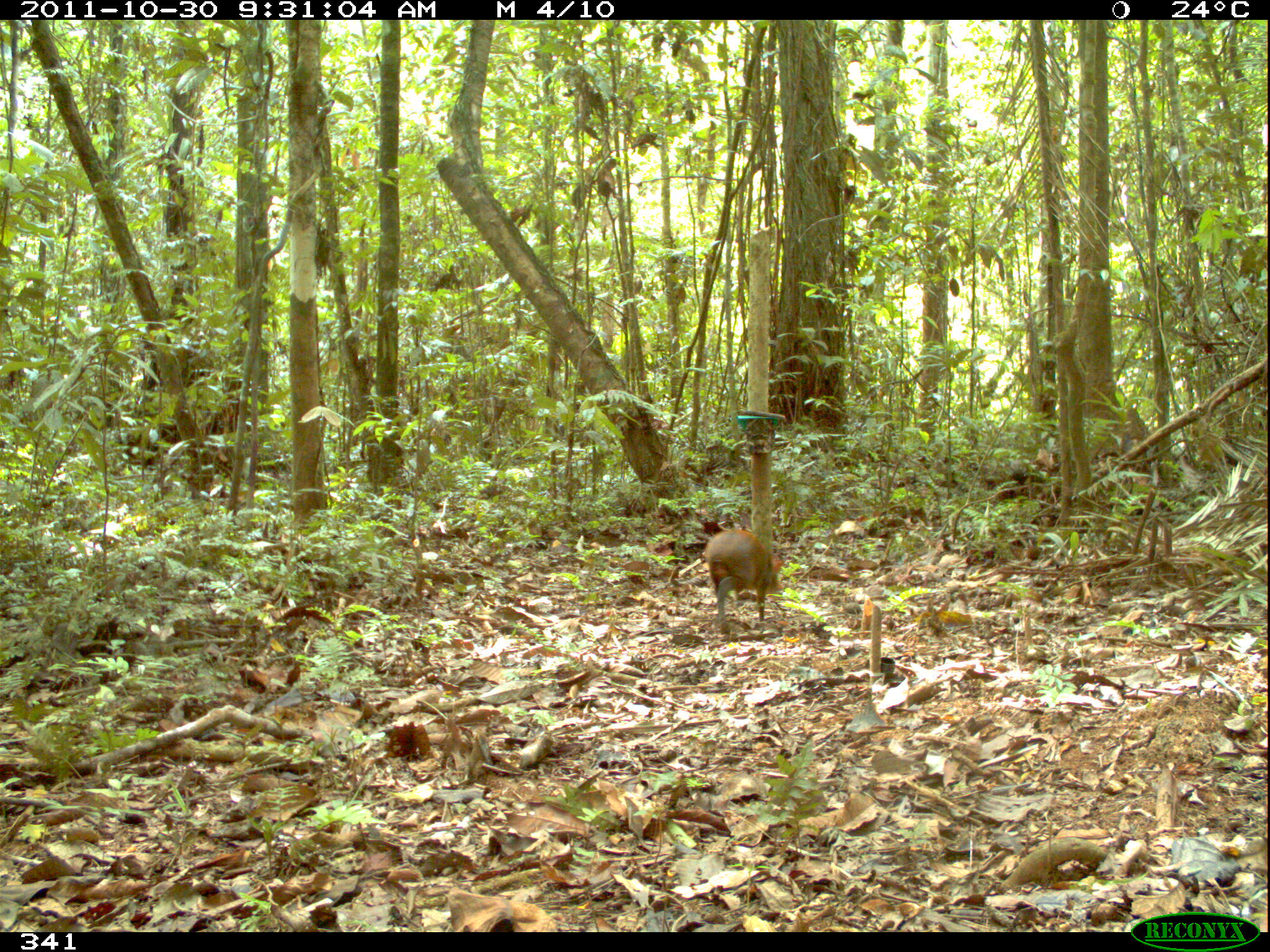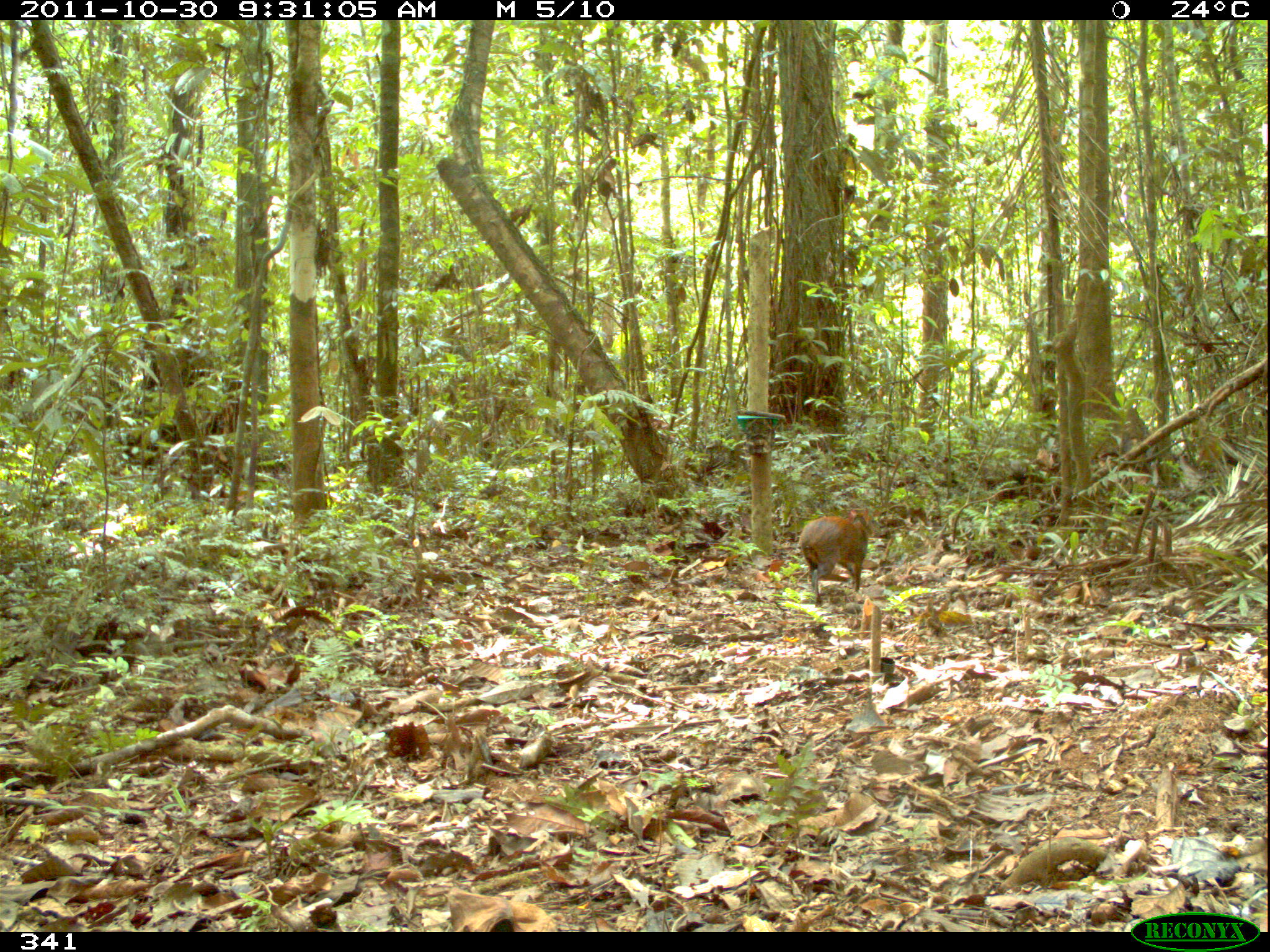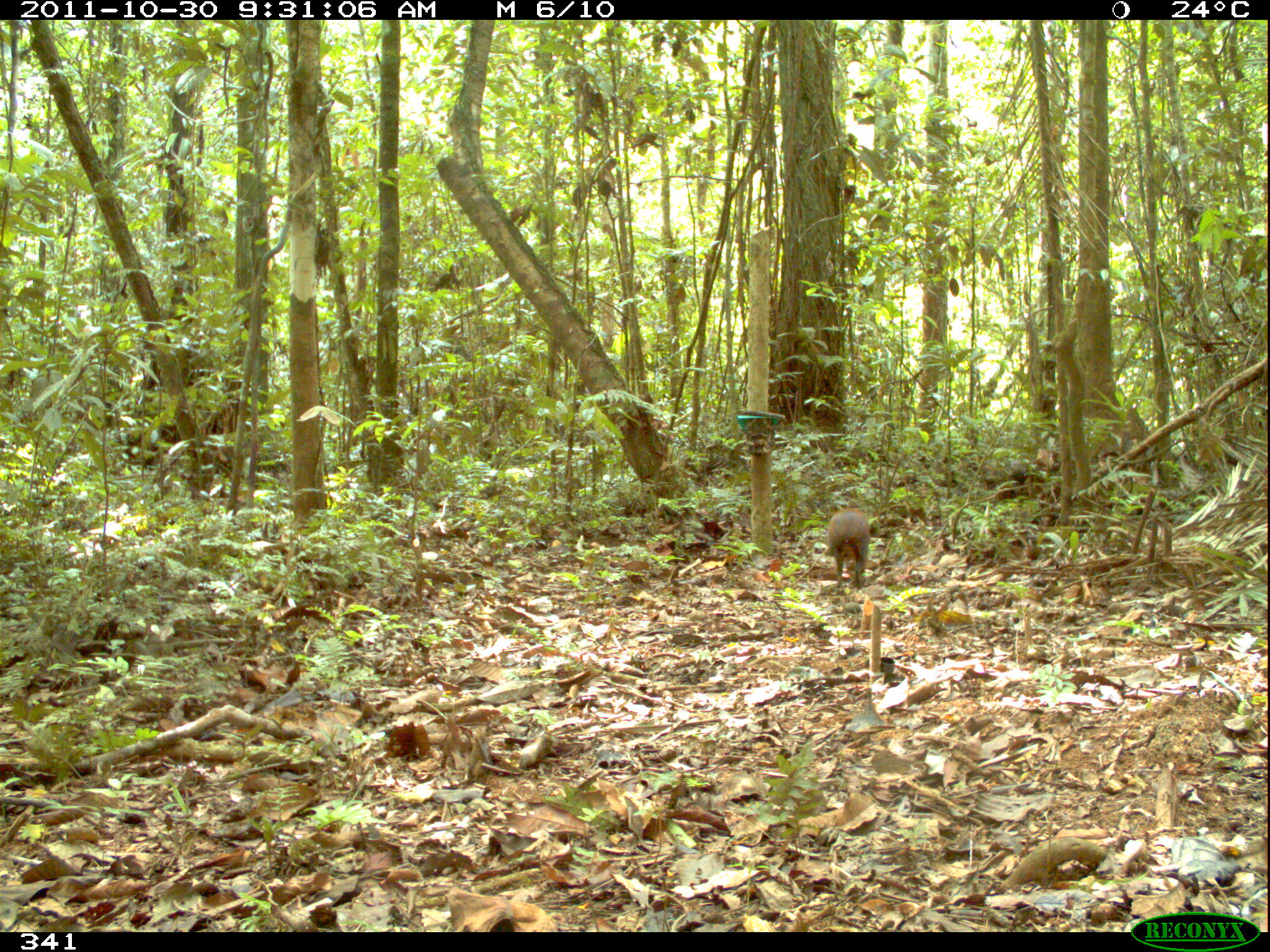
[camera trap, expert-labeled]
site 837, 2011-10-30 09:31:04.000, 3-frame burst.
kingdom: Animalia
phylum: Chordata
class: Mammalia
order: Rodentia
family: Dasyproctidae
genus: Dasyprocta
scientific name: Dasyprocta punctata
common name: central american agouti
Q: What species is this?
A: Dasyprocta punctata (central american agouti).